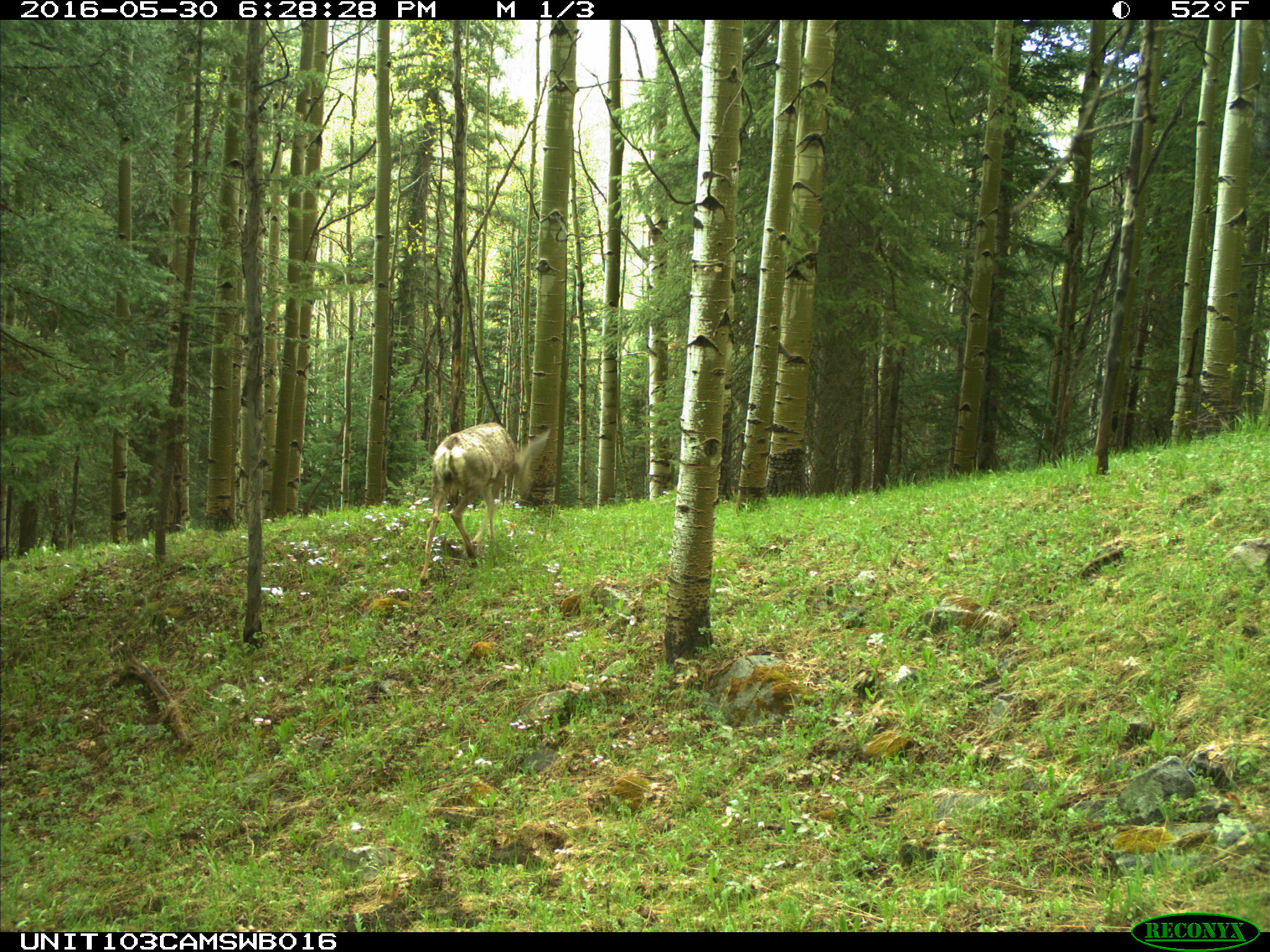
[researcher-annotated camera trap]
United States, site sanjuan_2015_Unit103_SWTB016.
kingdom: Animalia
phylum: Chordata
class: Mammalia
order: Artiodactyla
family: Cervidae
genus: Odocoileus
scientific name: Odocoileus hemionus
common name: mule deer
Odocoileus hemionus (mule deer).